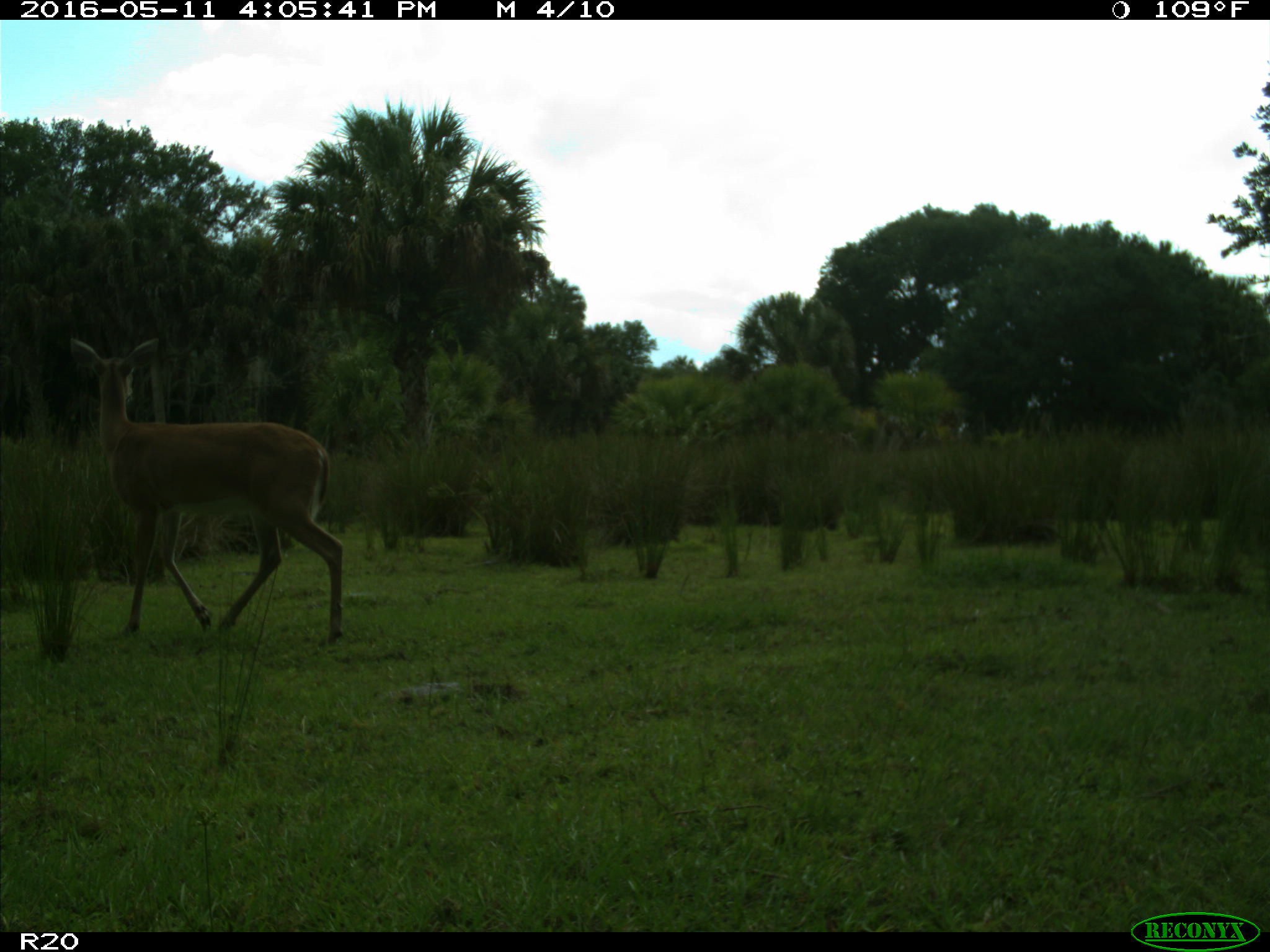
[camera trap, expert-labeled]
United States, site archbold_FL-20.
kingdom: Animalia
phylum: Chordata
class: Mammalia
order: Artiodactyla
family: Cervidae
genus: Odocoileus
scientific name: Odocoileus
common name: deer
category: unidentified deer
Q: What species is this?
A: Unidentified deer (deer) (Odocoileus).